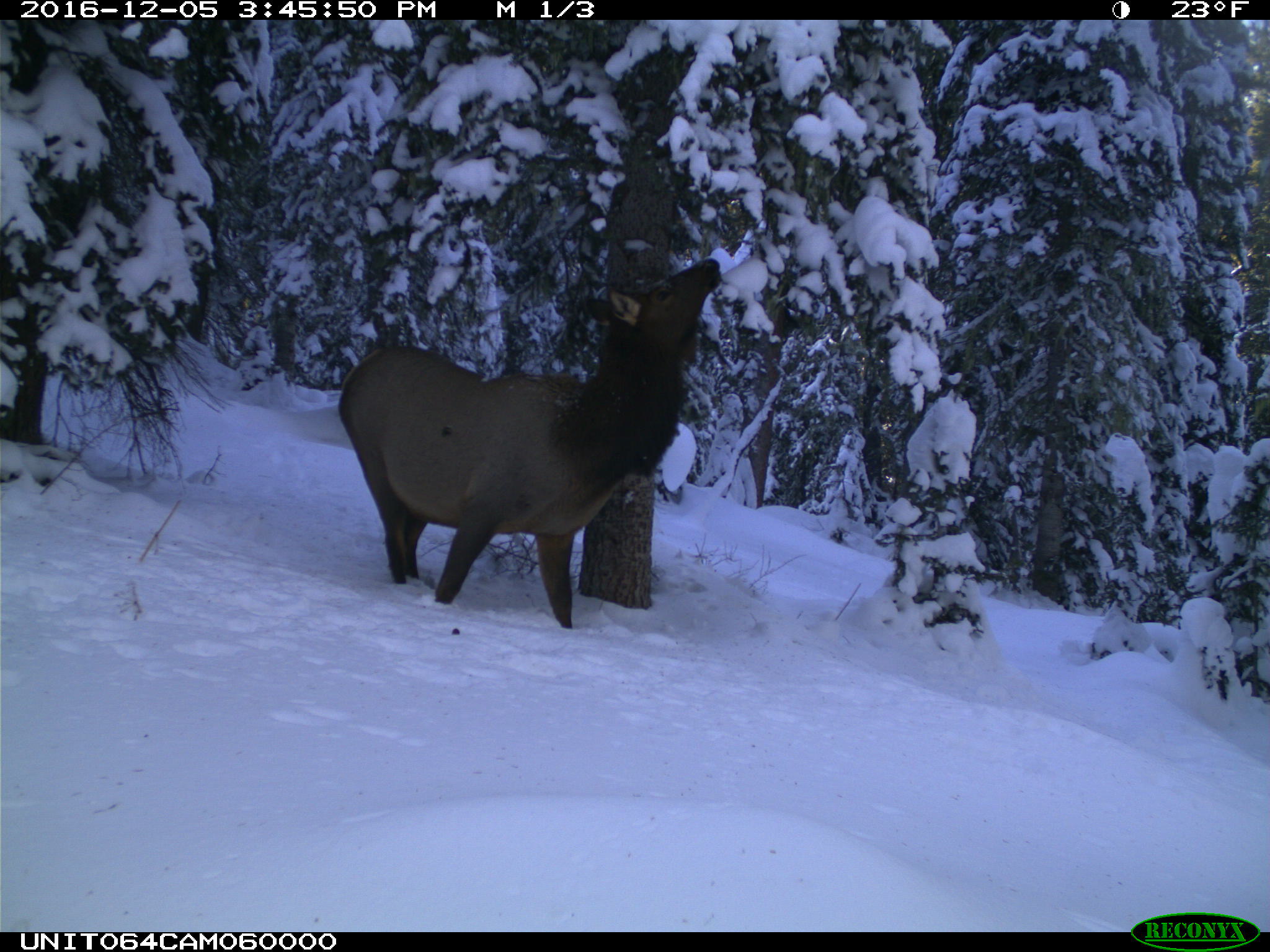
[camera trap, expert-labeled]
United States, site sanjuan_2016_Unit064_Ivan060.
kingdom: Animalia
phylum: Chordata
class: Mammalia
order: Artiodactyla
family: Cervidae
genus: Cervus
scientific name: Cervus elaphus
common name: red deer